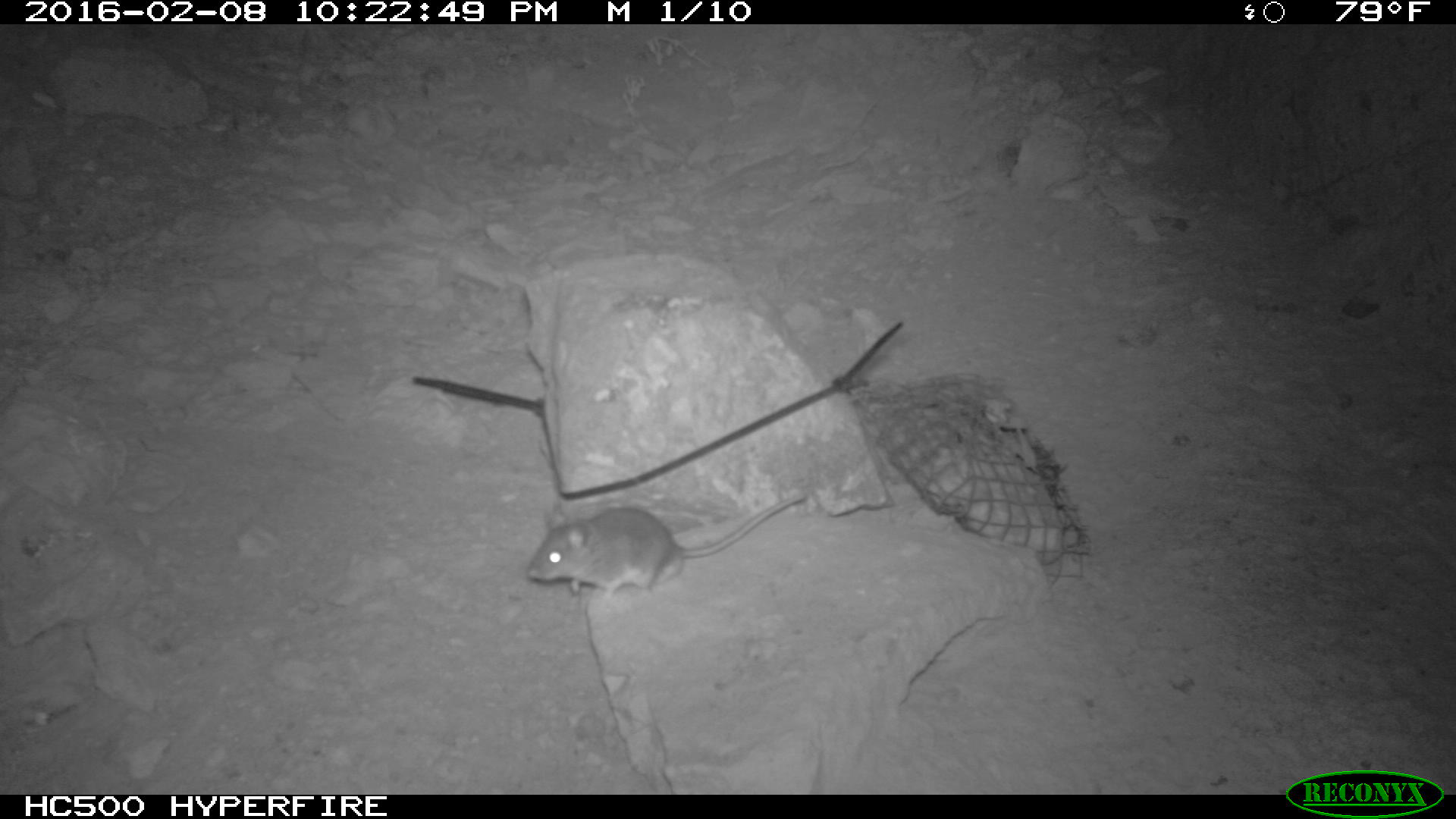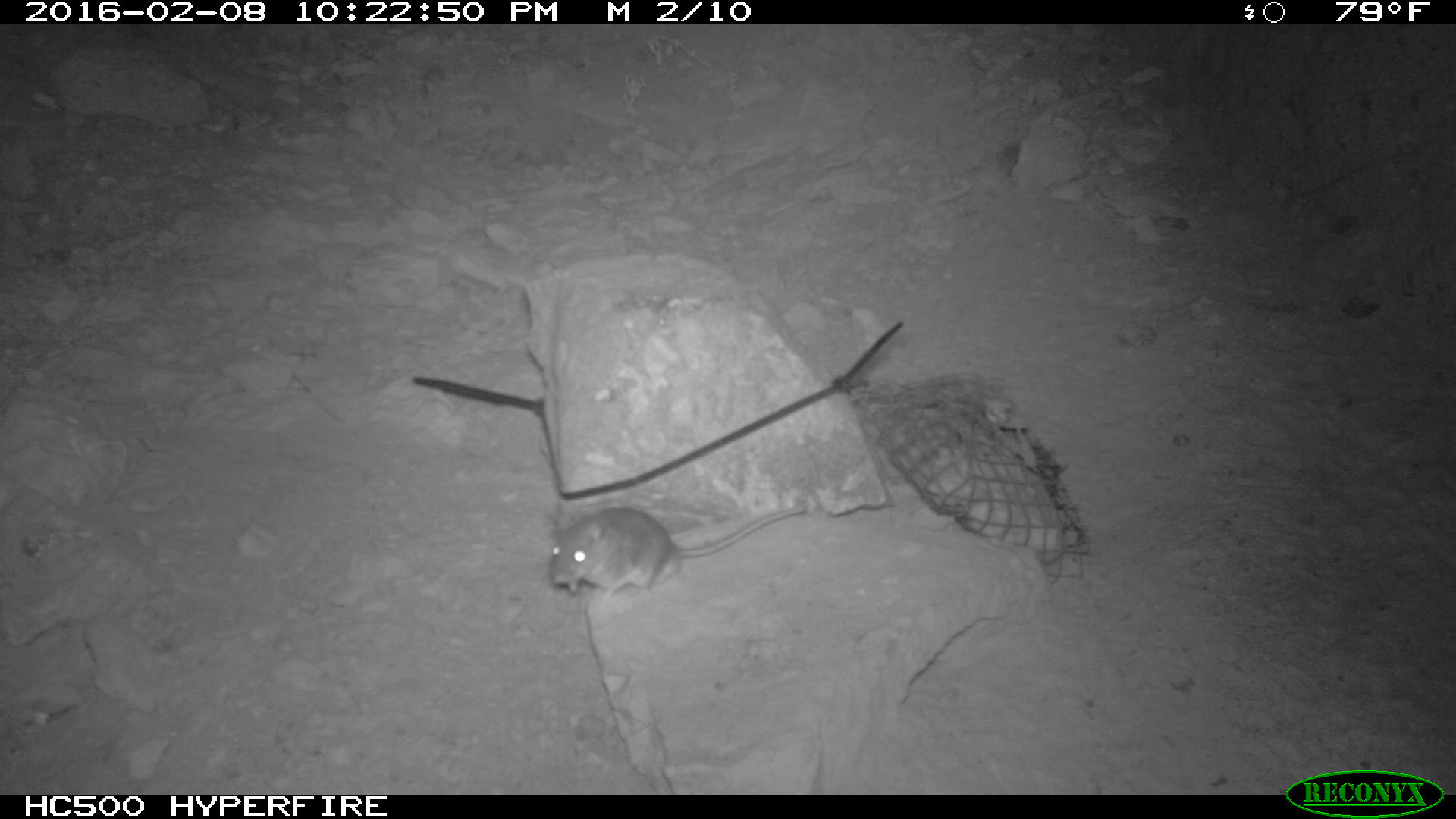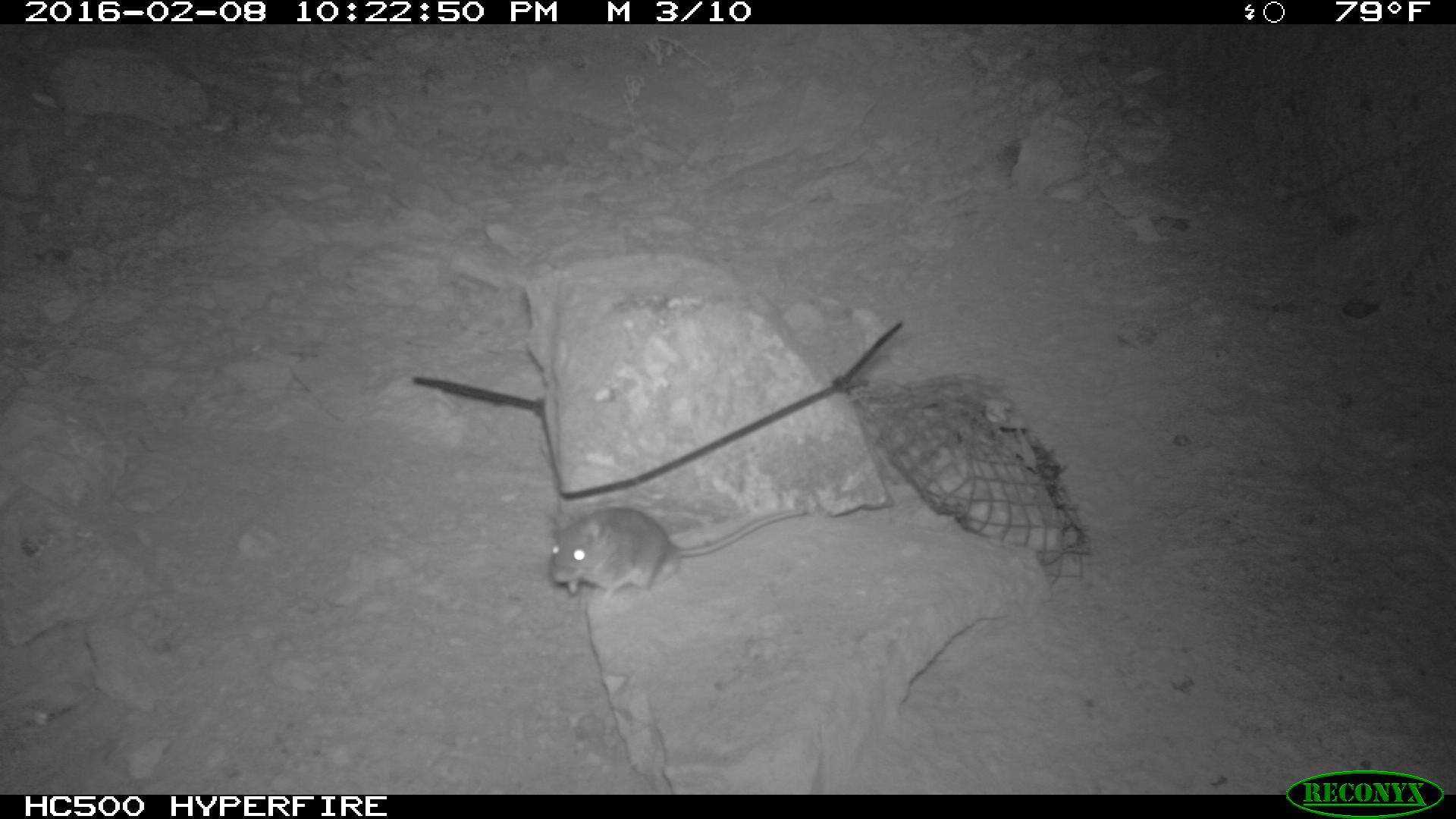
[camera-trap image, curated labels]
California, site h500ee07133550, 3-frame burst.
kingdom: Animalia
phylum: Chordata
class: Mammalia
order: Rodentia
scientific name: Rodentia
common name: rodent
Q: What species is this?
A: Rodent (Rodentia).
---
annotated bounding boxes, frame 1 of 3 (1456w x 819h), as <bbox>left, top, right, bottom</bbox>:
rodent: <bbox>525, 490, 805, 599</bbox>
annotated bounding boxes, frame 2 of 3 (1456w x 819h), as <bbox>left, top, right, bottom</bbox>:
rodent: <bbox>547, 507, 810, 602</bbox>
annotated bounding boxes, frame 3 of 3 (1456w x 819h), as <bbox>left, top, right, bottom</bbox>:
rodent: <bbox>545, 510, 807, 603</bbox>